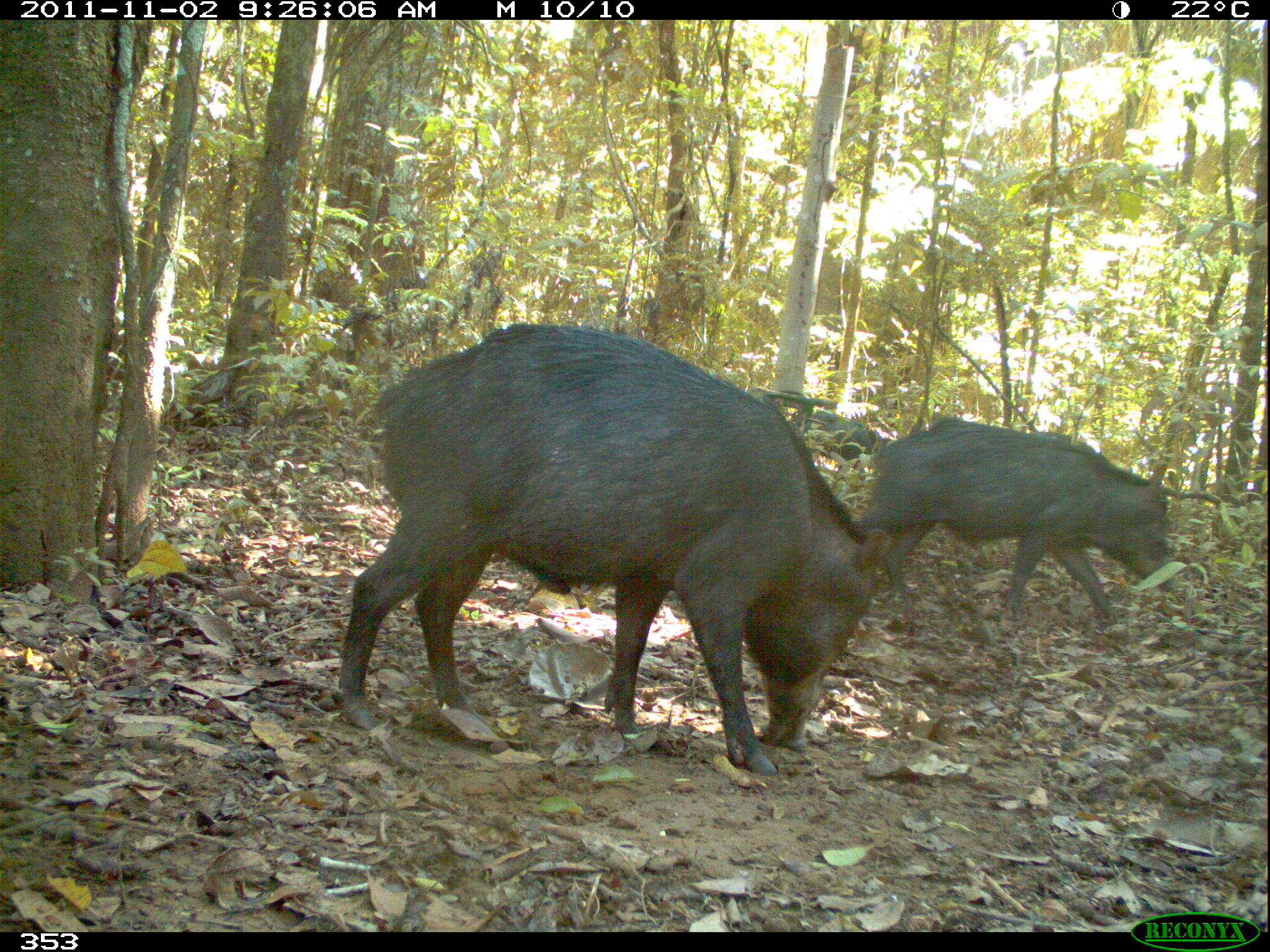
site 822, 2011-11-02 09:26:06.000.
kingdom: Animalia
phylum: Chordata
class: Mammalia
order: Artiodactyla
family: Tayassuidae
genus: Tayassu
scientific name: Tayassu pecari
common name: white-lipped peccary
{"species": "Tayassu pecari (white-lipped peccary)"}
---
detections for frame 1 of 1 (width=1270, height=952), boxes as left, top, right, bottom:
tayassu pecari: 335, 321, 892, 773; 838, 414, 1177, 647; 805, 407, 891, 489